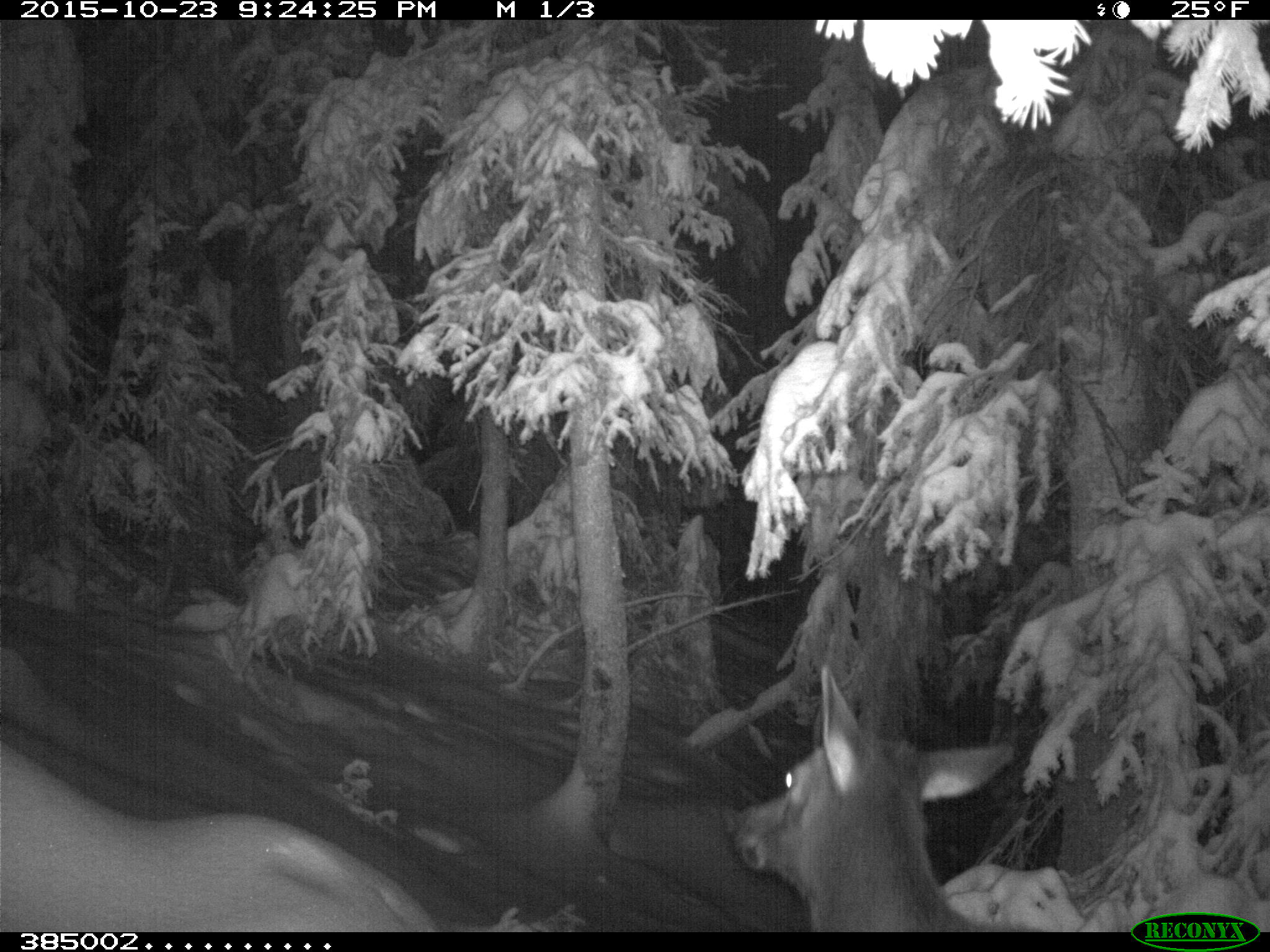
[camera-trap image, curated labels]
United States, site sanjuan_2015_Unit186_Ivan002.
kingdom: Animalia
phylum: Chordata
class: Mammalia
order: Artiodactyla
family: Cervidae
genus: Cervus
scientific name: Cervus elaphus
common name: red deer